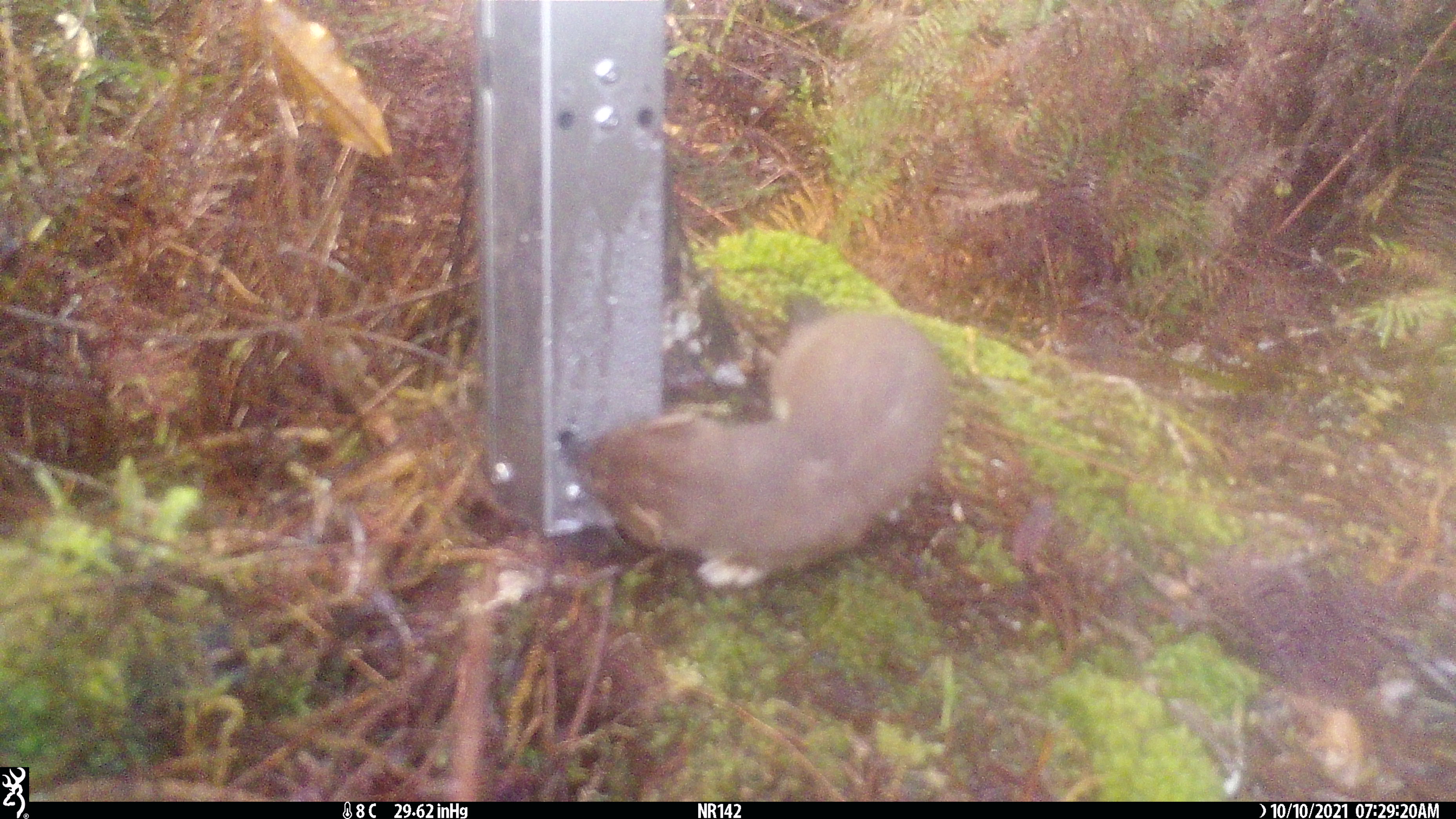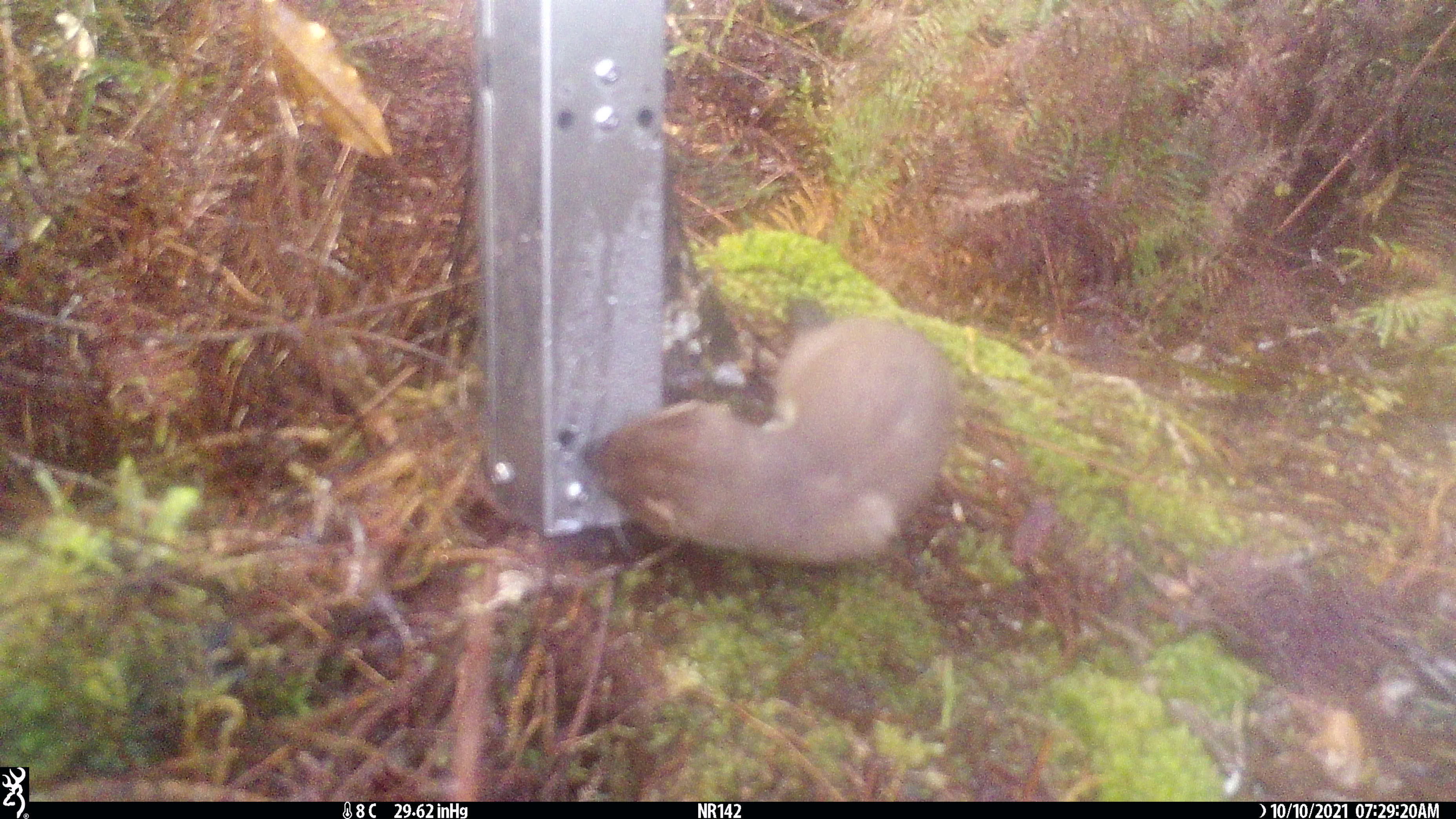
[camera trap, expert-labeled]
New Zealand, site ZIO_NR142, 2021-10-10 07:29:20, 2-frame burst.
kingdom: Animalia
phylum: Chordata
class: Mammalia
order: Carnivora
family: Mustelidae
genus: Mustela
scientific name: Mustela erminea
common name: stoat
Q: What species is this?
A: Stoat (Mustela erminea).